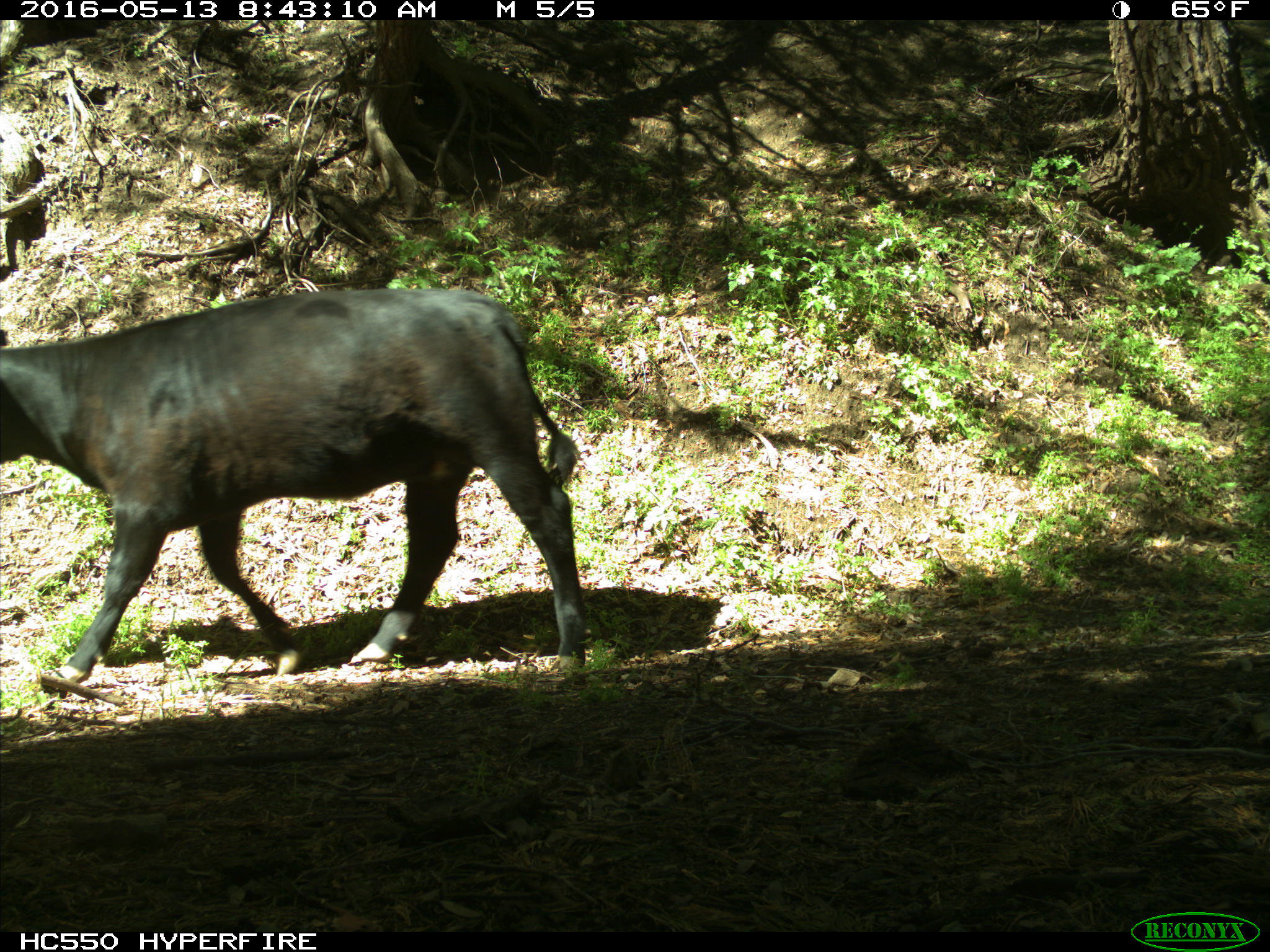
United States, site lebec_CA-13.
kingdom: Animalia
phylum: Chordata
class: Mammalia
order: Artiodactyla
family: Bovidae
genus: Bos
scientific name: Bos taurus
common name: domestic cow